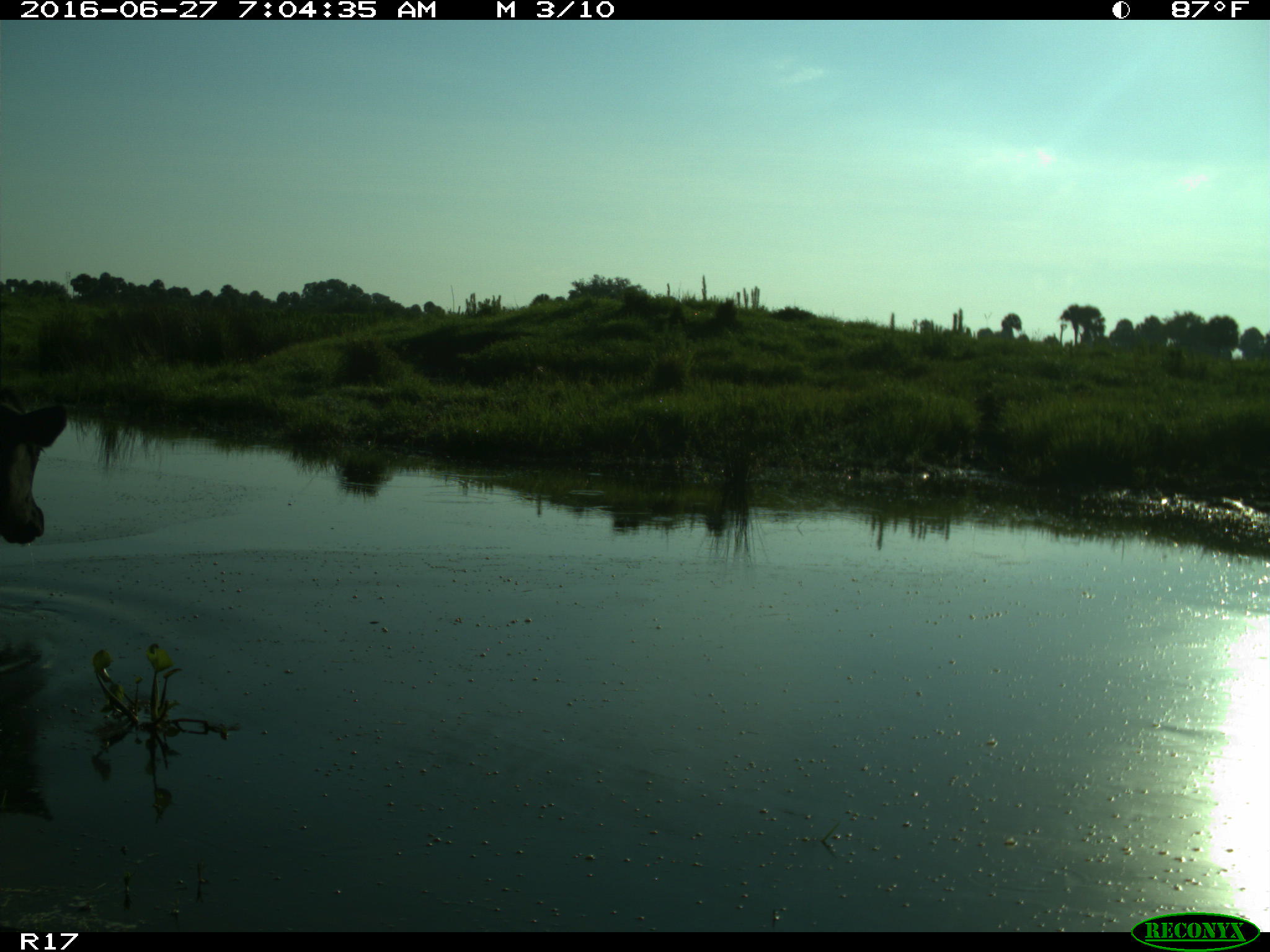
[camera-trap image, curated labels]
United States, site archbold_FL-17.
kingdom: Animalia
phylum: Chordata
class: Mammalia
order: Artiodactyla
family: Bovidae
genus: Bos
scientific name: Bos taurus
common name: domestic cow